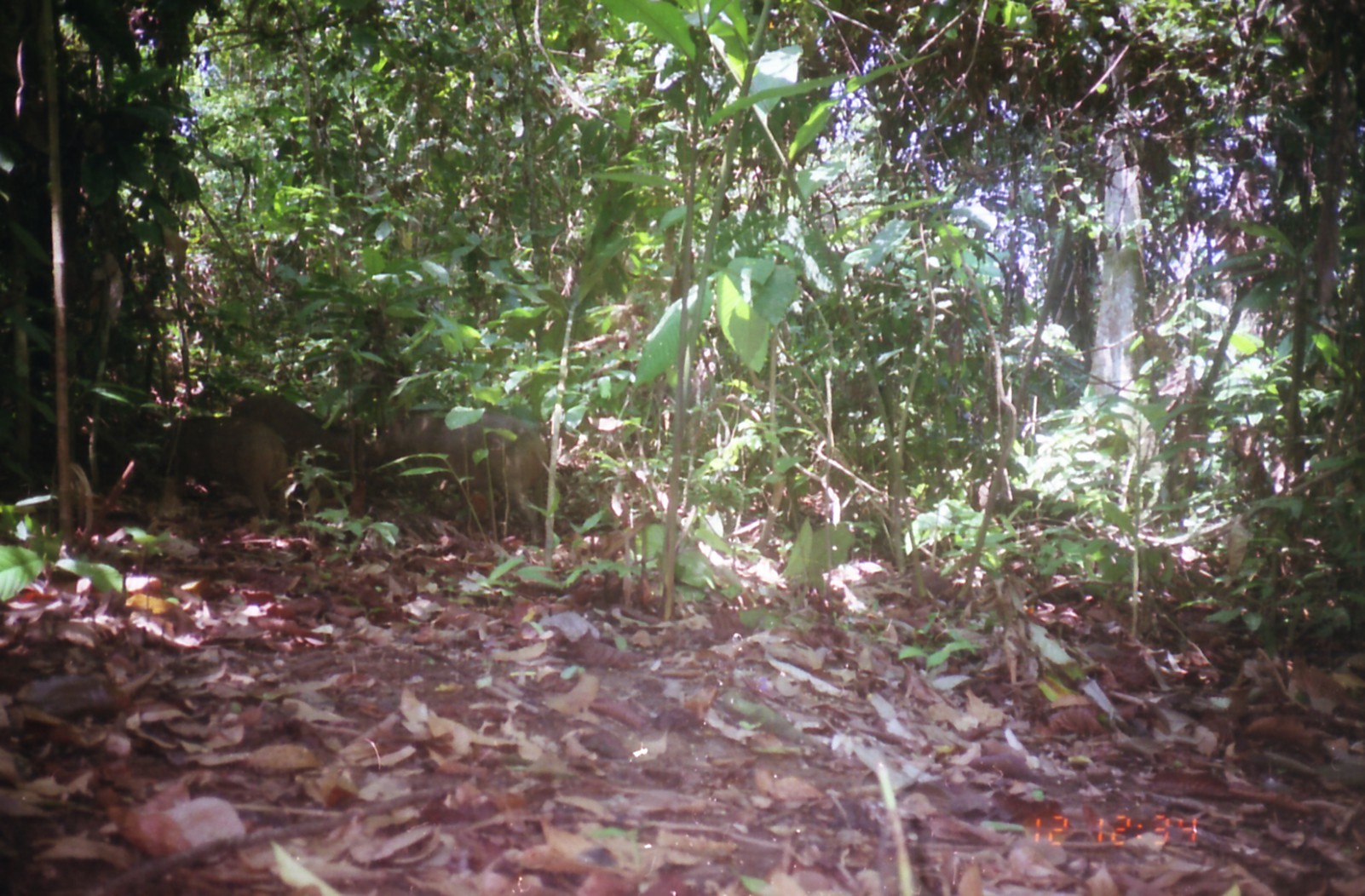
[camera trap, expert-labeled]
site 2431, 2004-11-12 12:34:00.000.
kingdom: Animalia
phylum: Chordata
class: Mammalia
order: Artiodactyla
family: Suidae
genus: Sus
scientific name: Sus scrofa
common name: wild boar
Sus scrofa (wild boar), count 3.